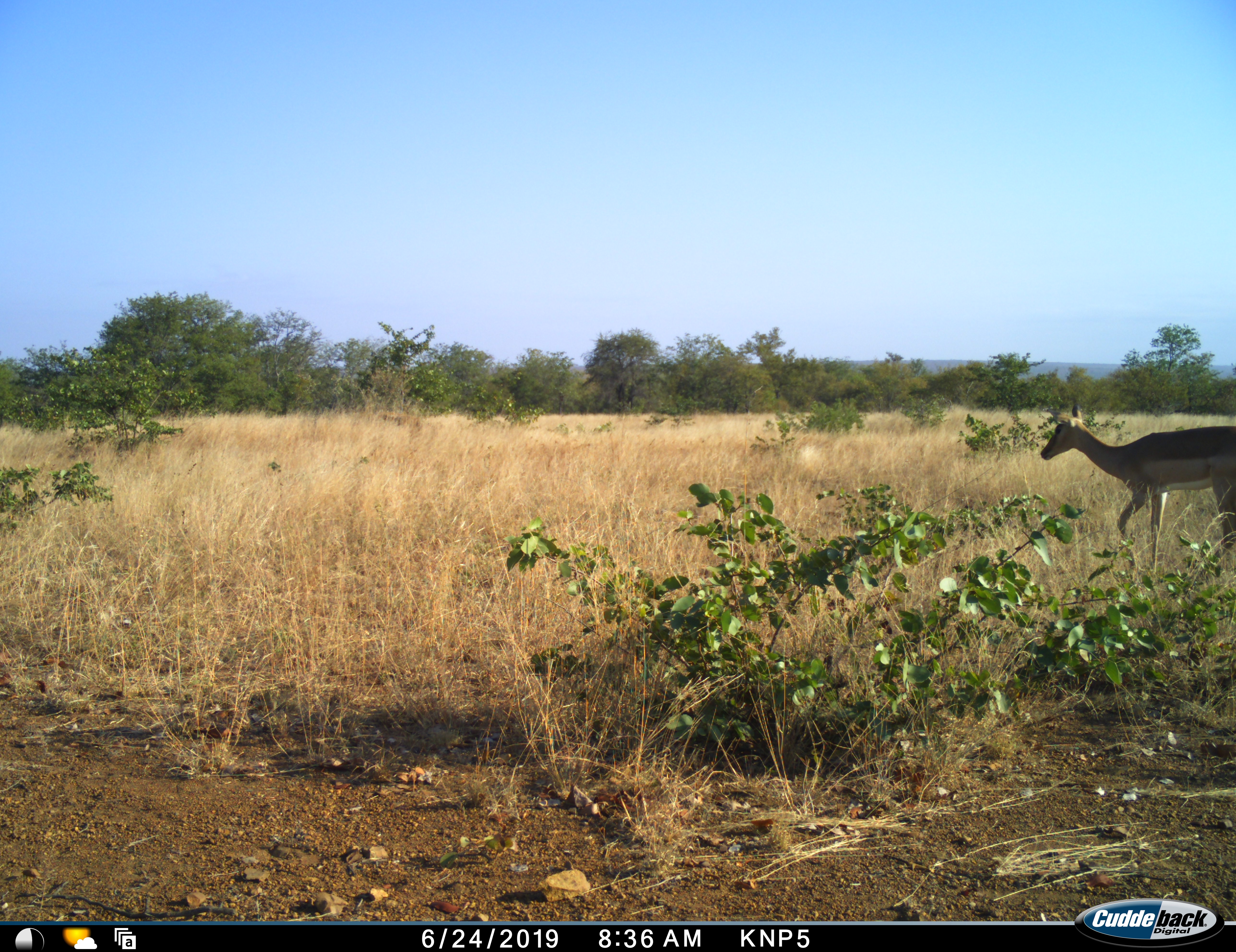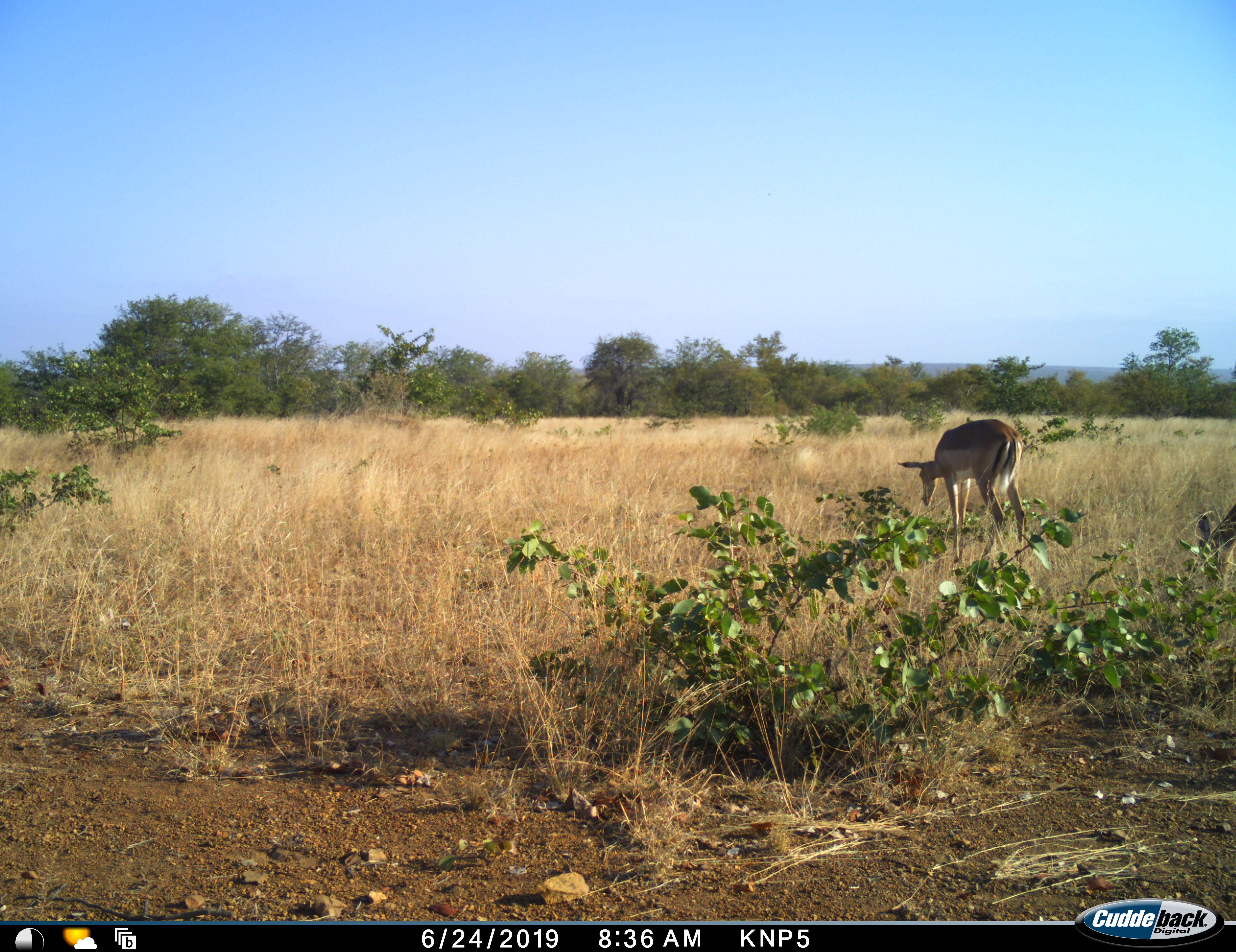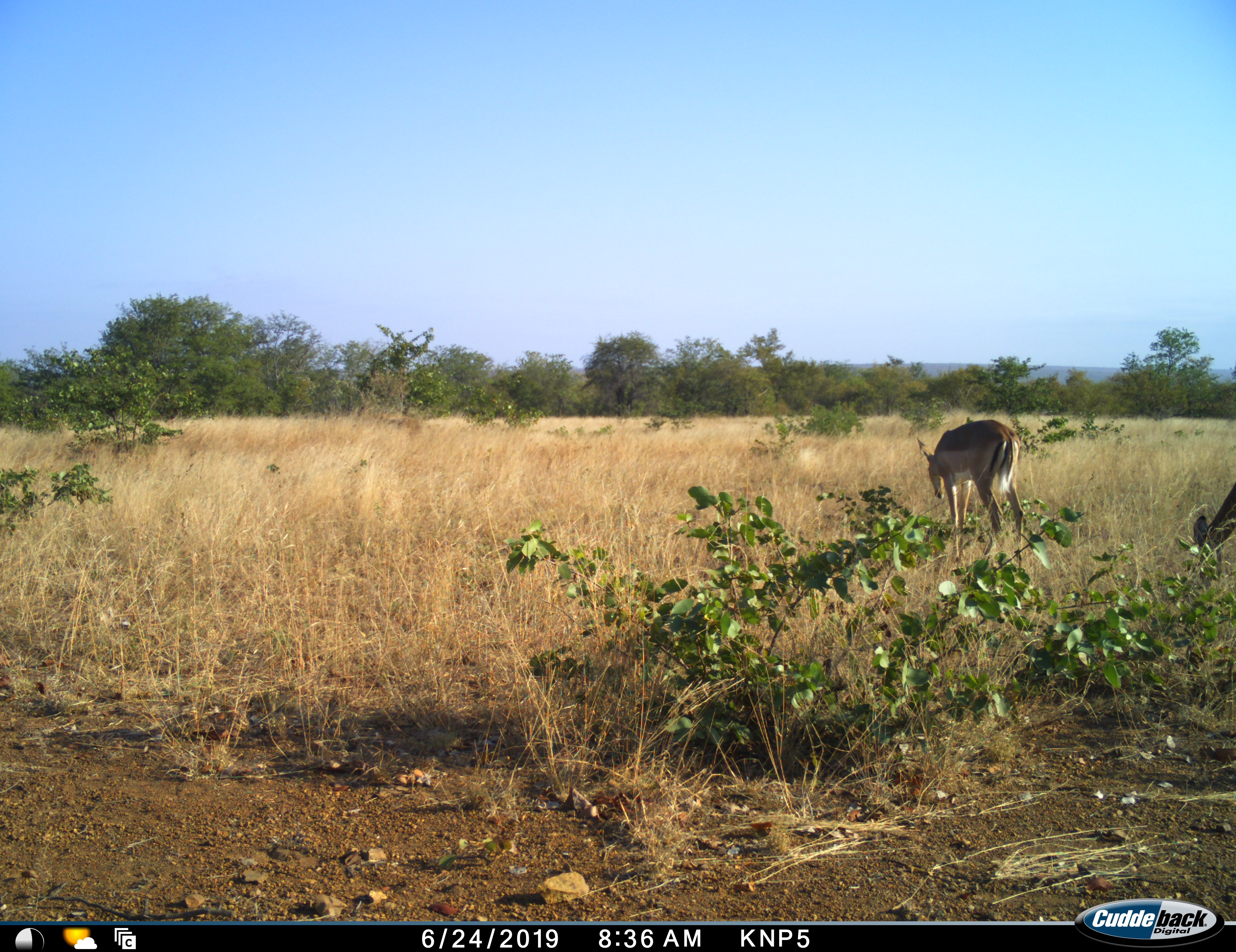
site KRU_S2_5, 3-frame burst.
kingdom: Animalia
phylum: Chordata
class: Mammalia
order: Artiodactyla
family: Bovidae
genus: Aepyceros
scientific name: Aepyceros melampus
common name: impala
Impala (Aepyceros melampus), count 2. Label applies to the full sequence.